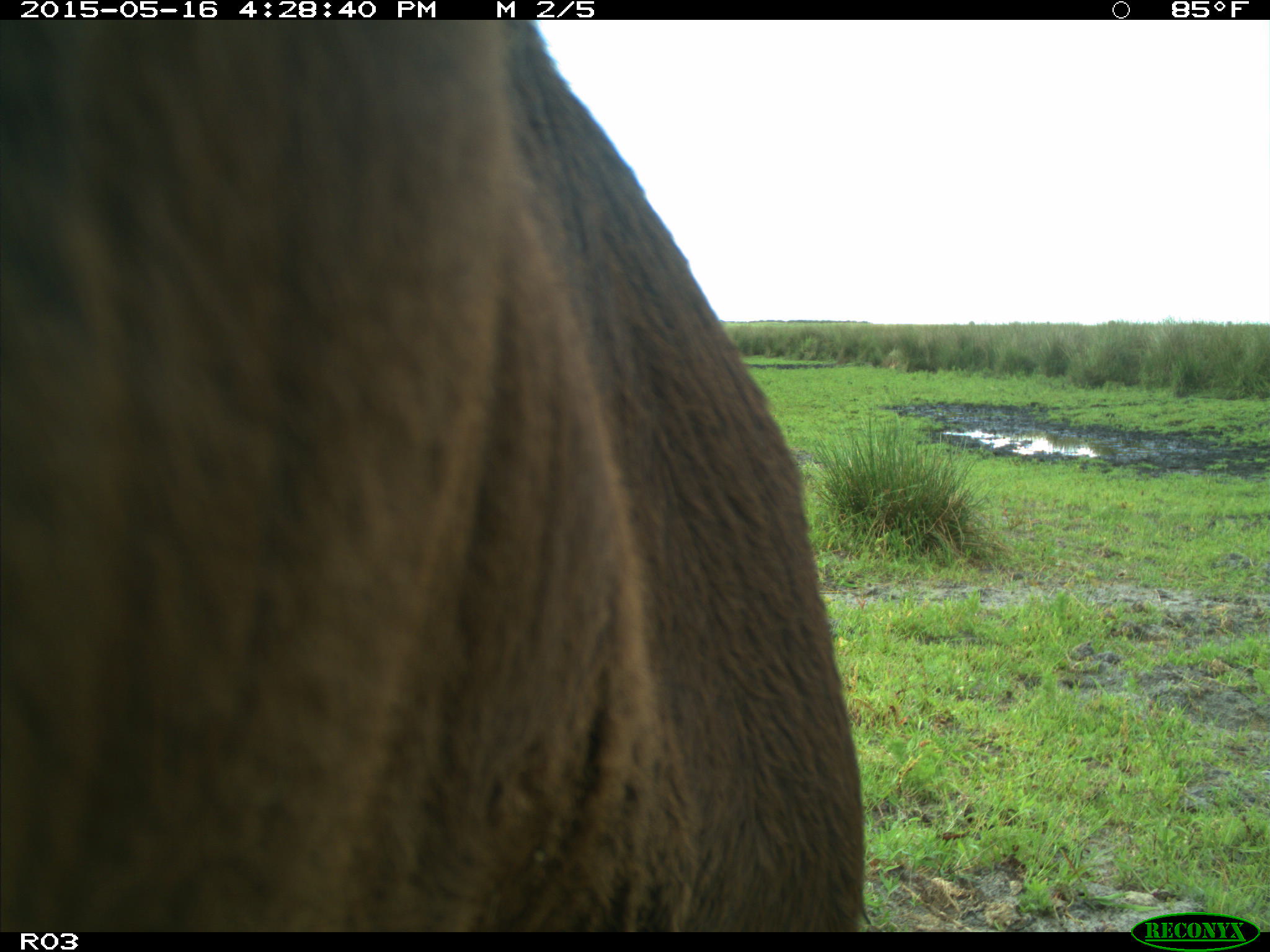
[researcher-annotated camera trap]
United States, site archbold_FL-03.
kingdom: Animalia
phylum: Chordata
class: Mammalia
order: Artiodactyla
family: Bovidae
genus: Bos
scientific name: Bos taurus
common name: domestic cow